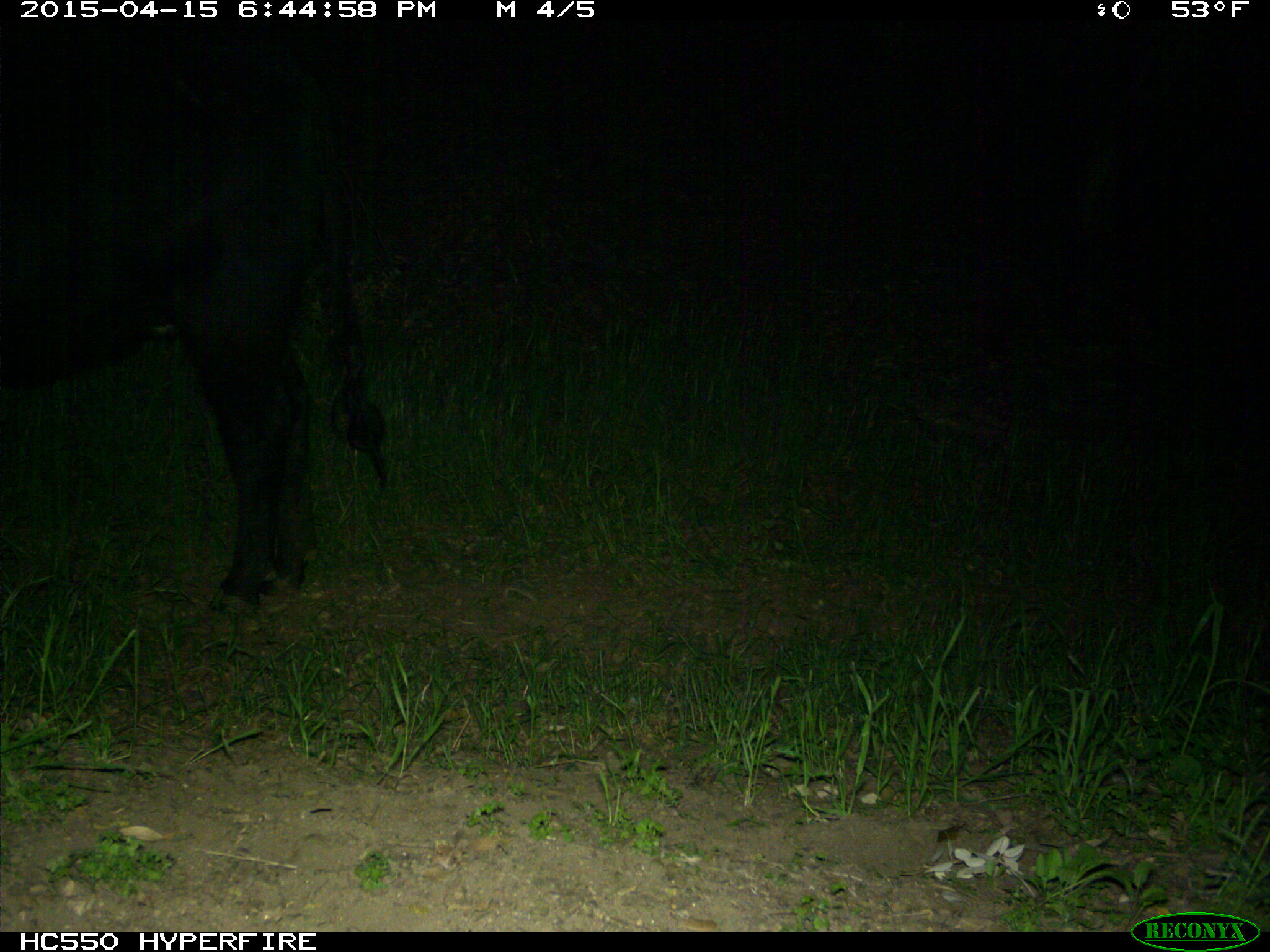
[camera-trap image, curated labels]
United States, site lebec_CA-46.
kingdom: Animalia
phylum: Chordata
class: Mammalia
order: Artiodactyla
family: Bovidae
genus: Bos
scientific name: Bos taurus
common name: domestic cow